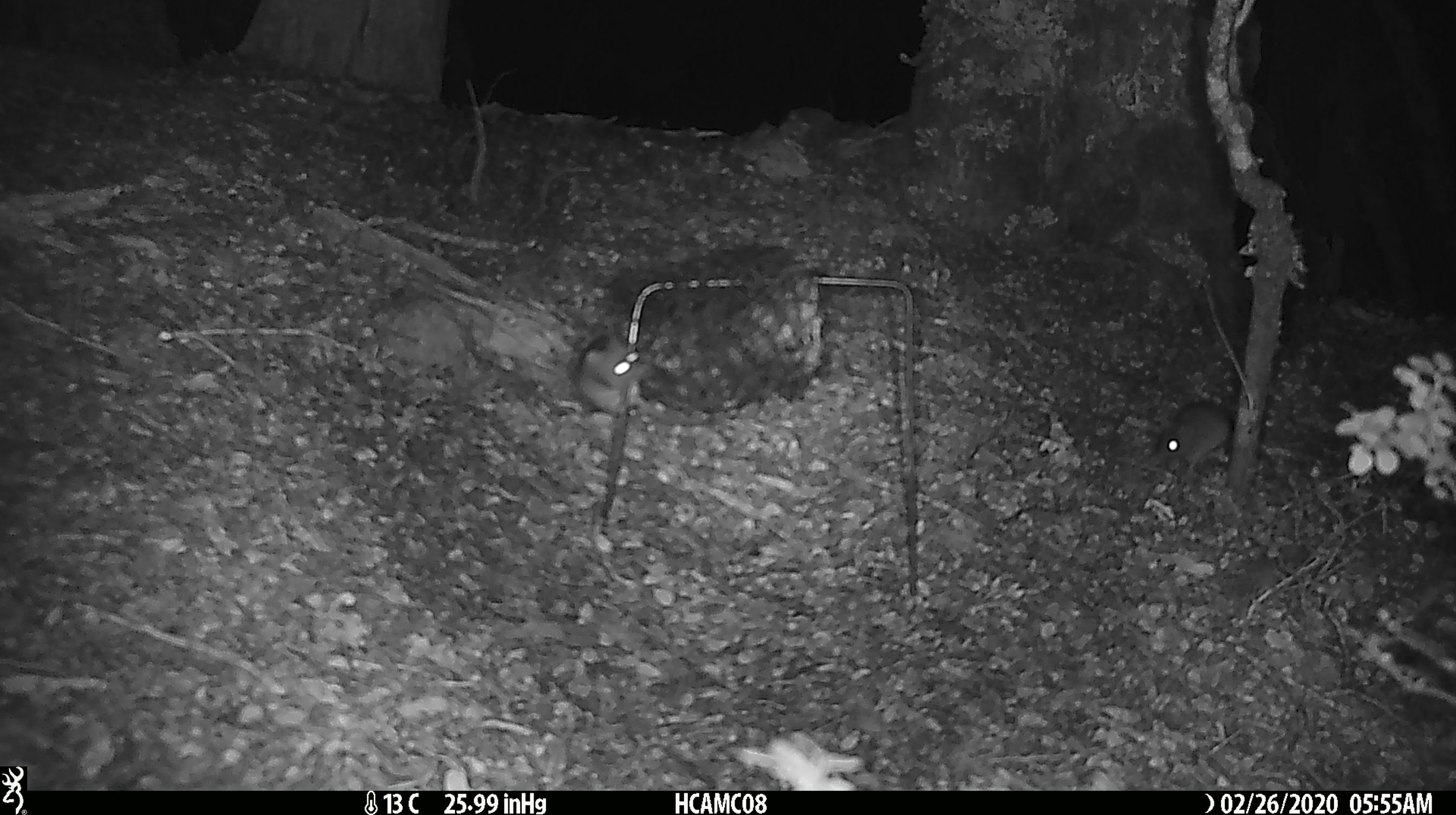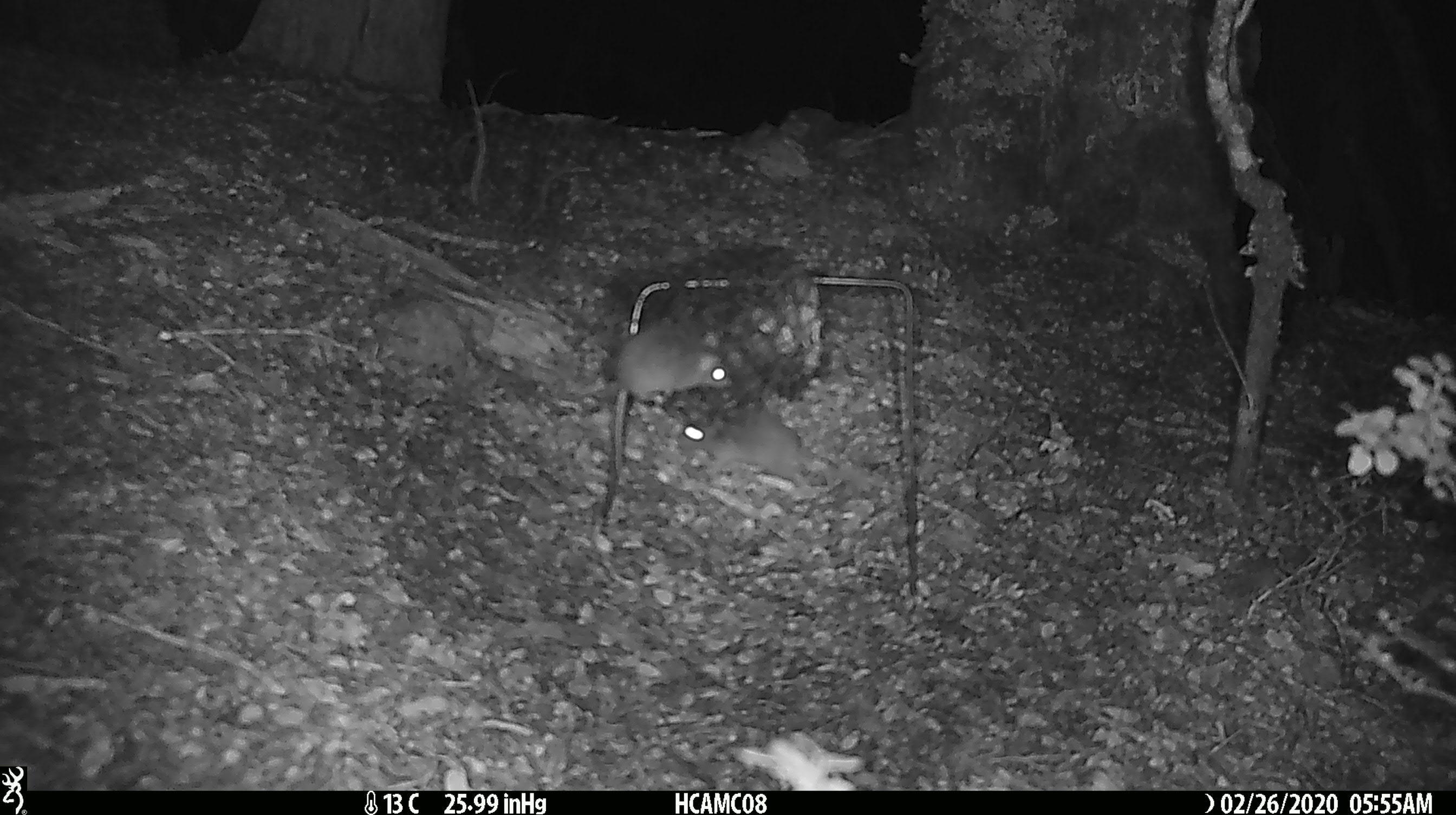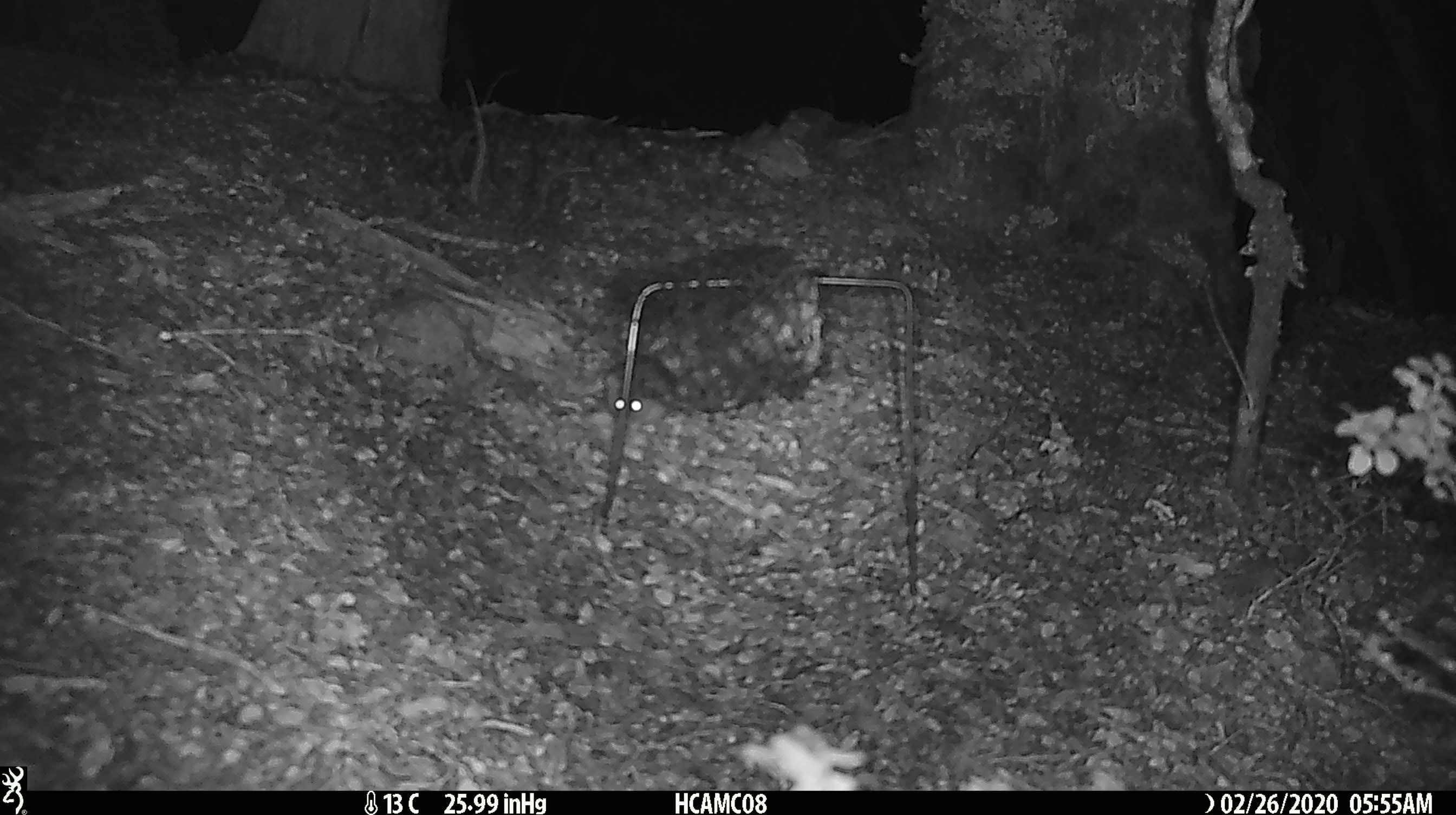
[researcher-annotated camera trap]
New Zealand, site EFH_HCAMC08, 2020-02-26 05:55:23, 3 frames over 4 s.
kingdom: Animalia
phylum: Chordata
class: Mammalia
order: Rodentia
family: Muridae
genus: Mus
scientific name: Mus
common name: mouse